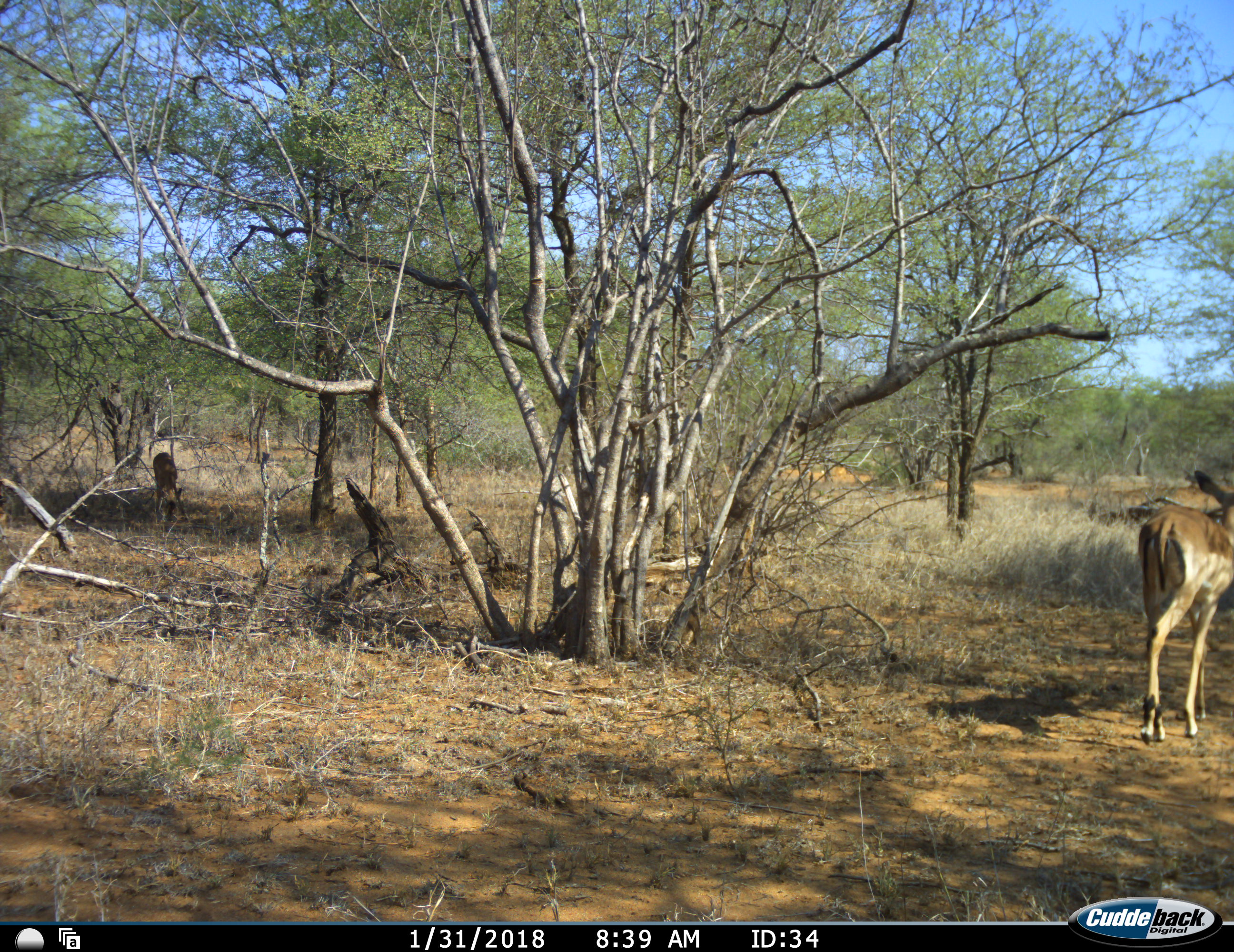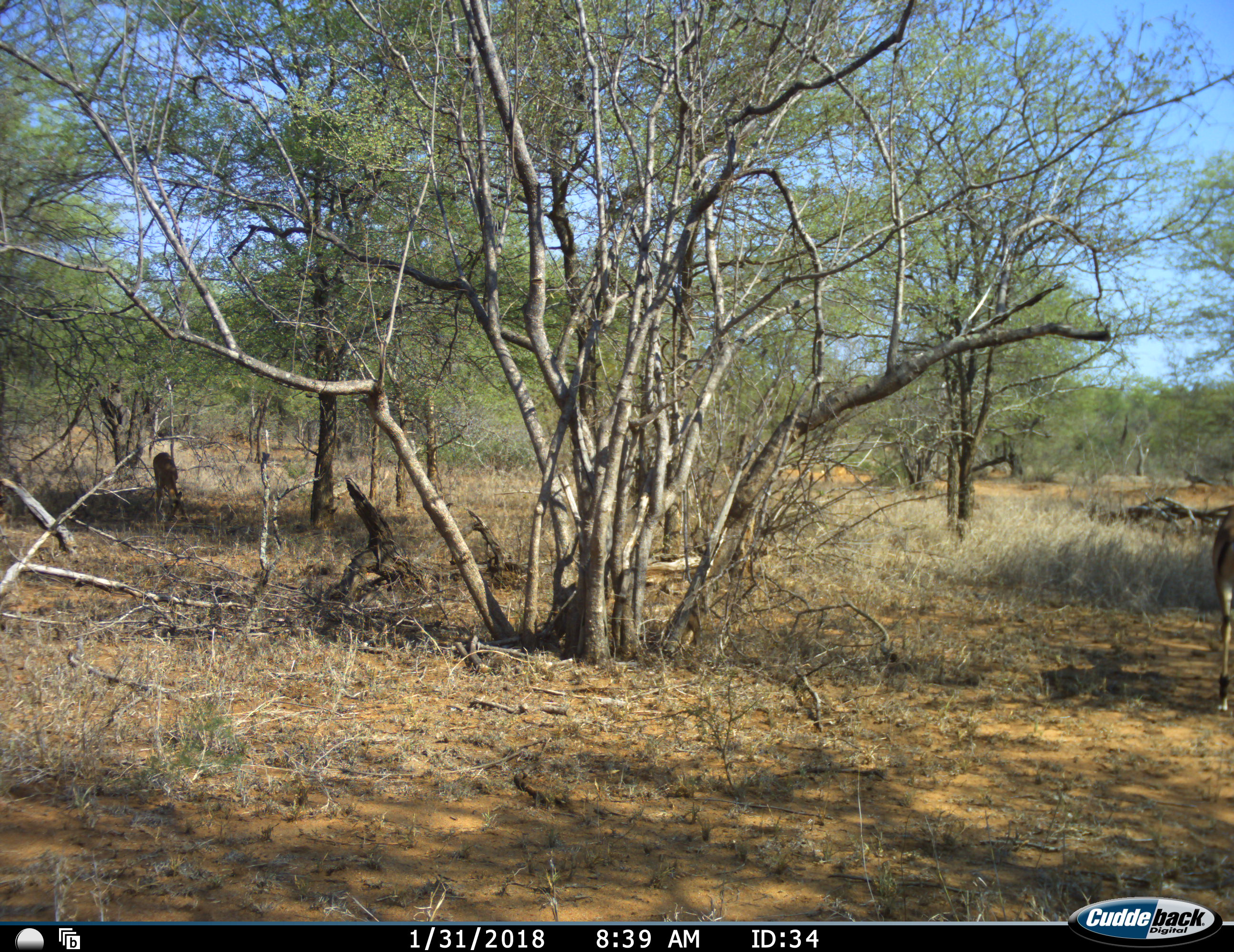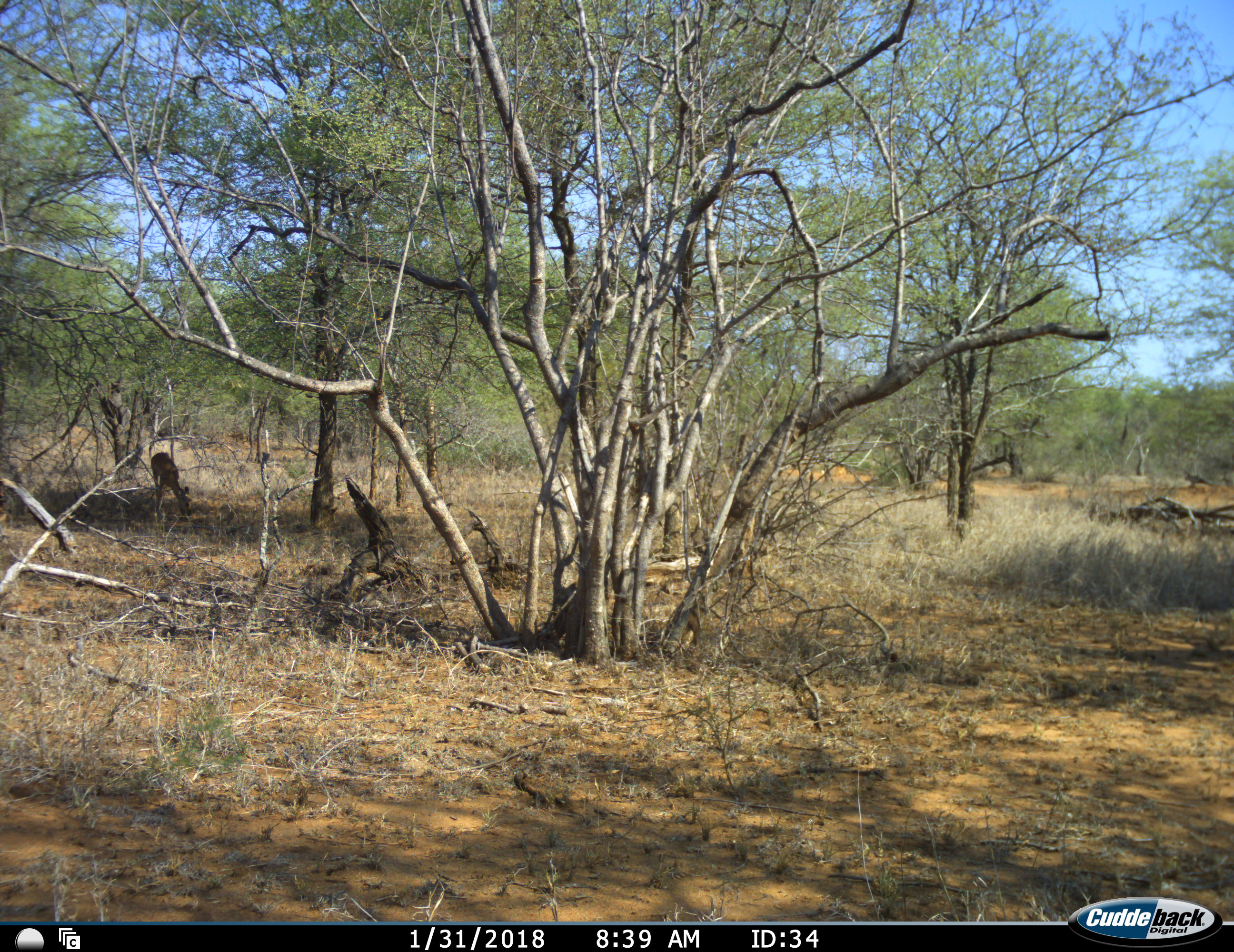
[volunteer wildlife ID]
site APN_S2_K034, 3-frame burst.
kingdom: Animalia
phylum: Chordata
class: Mammalia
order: Artiodactyla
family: Bovidae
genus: Aepyceros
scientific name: Aepyceros melampus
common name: impala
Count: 2.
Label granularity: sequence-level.